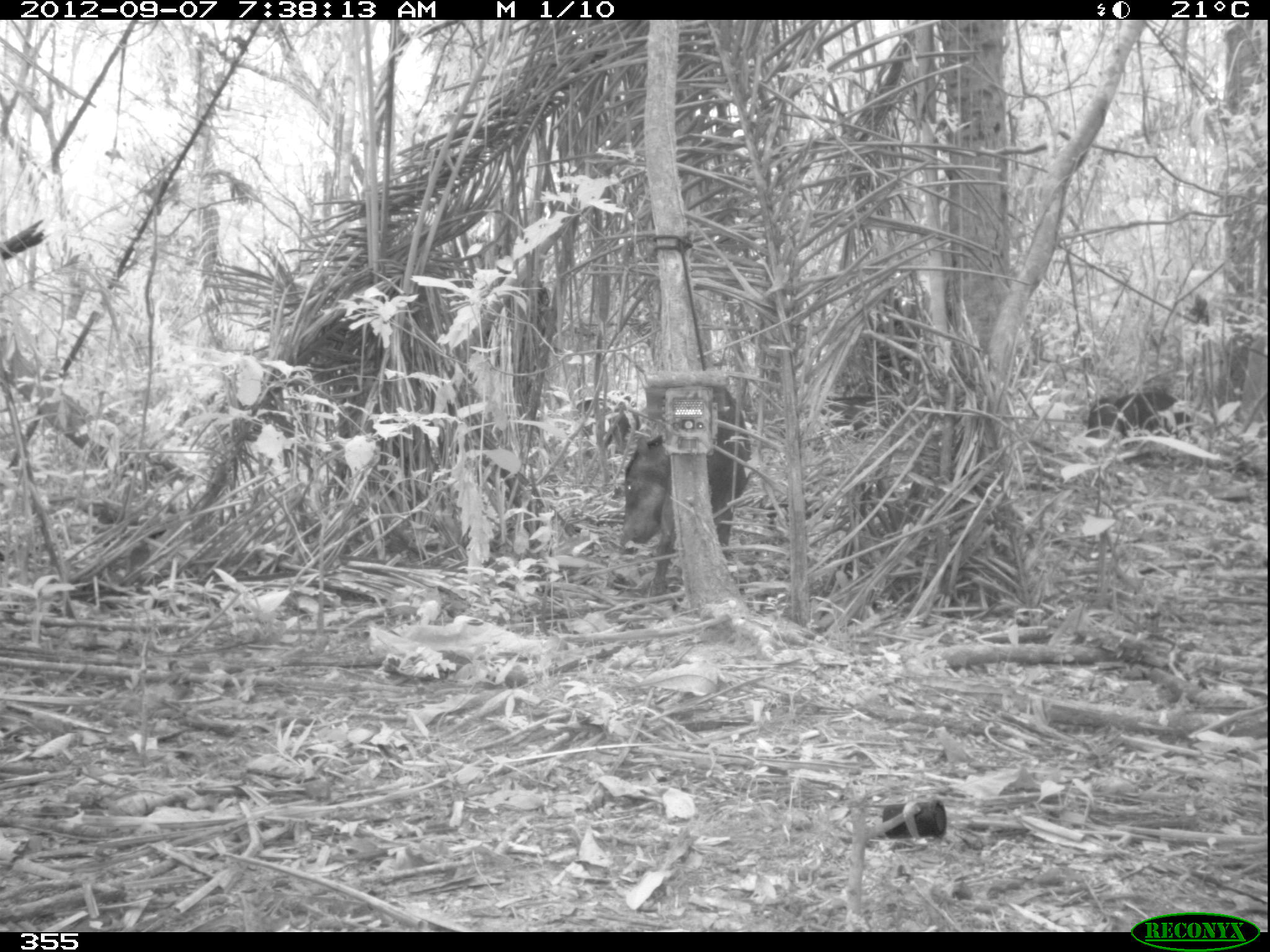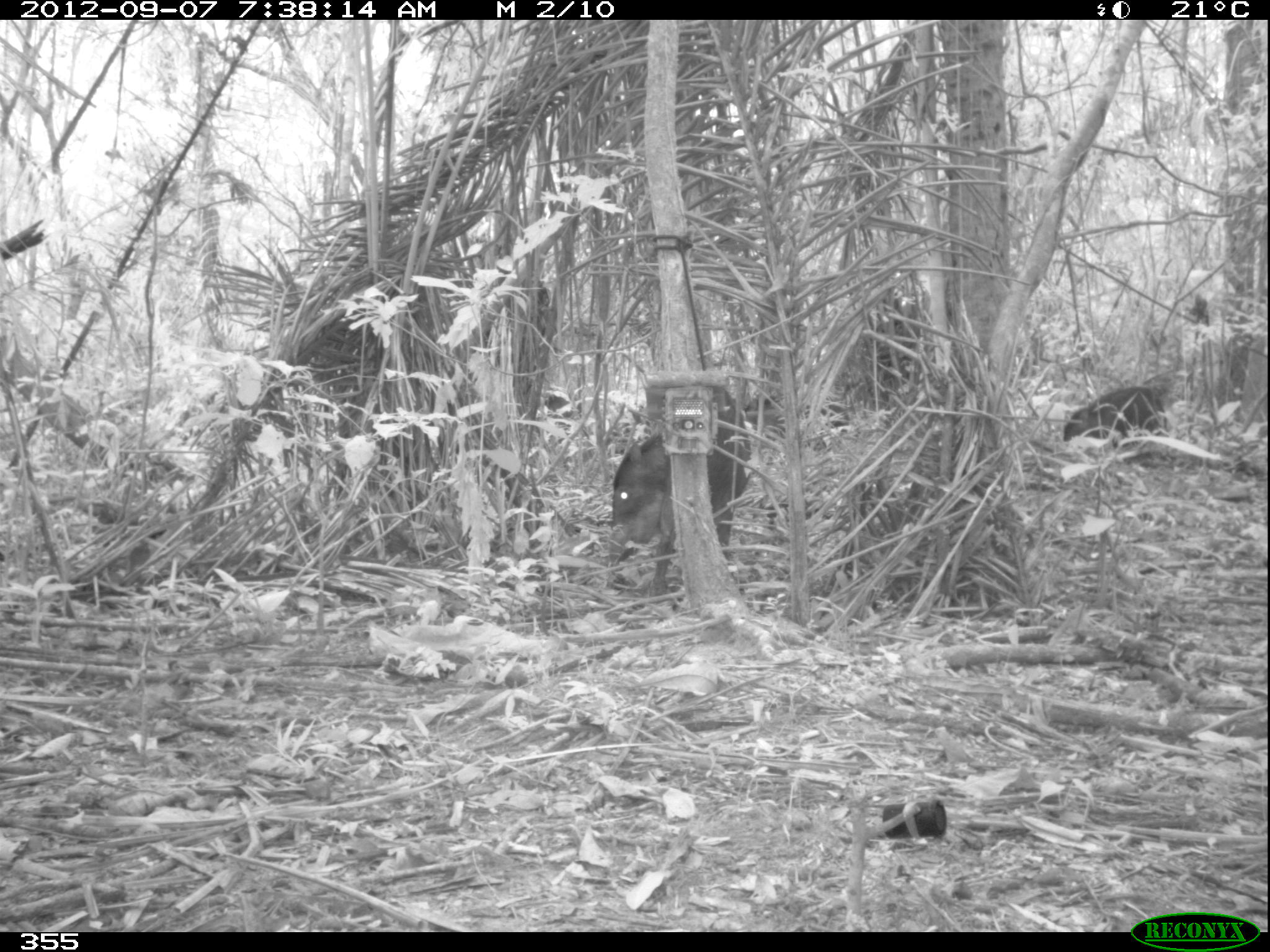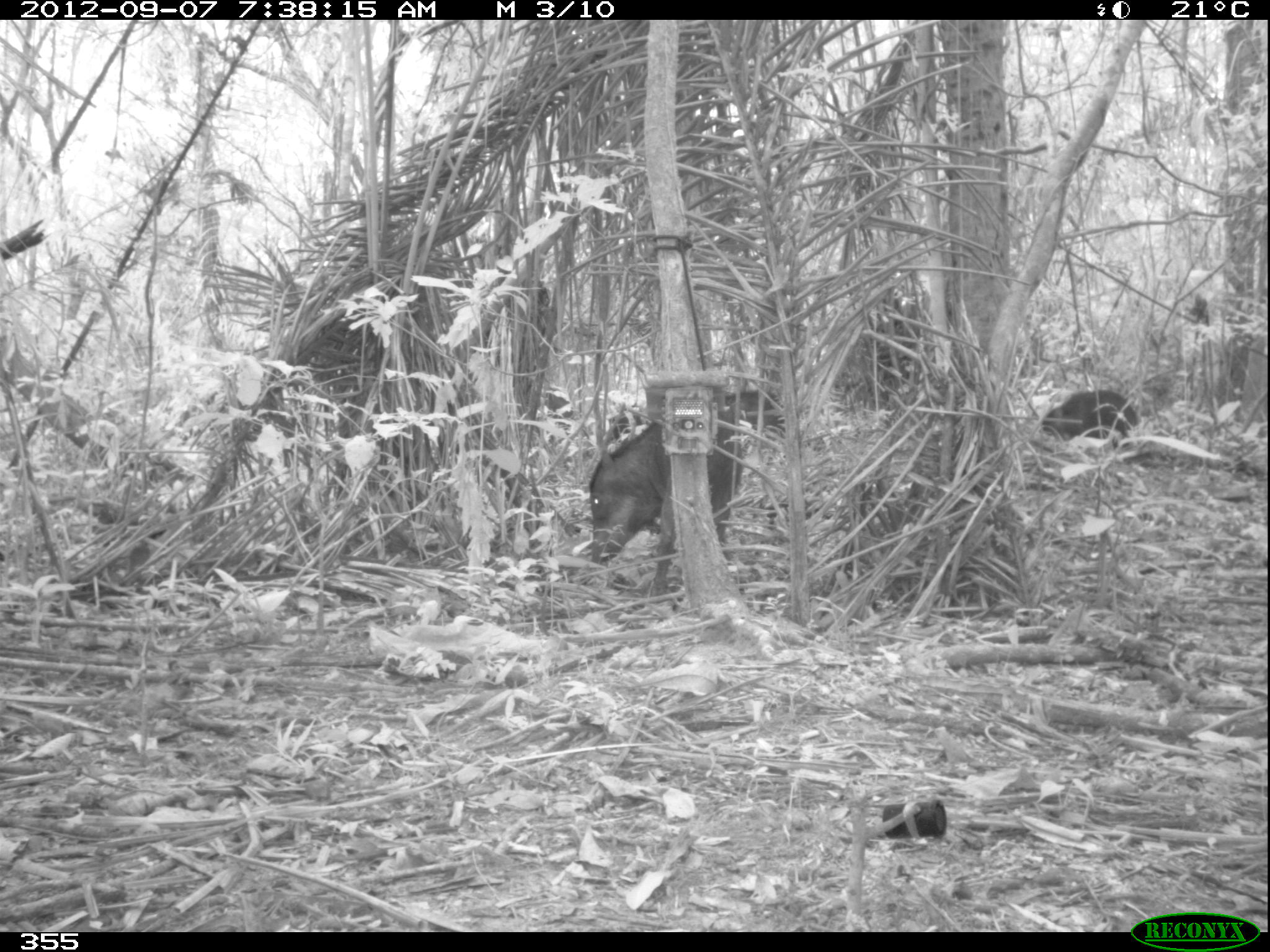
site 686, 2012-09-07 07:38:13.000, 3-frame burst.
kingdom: Animalia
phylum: Chordata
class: Mammalia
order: Artiodactyla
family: Tayassuidae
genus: Tayassu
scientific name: Tayassu pecari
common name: white-lipped peccary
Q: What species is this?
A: Tayassu pecari (white-lipped peccary).